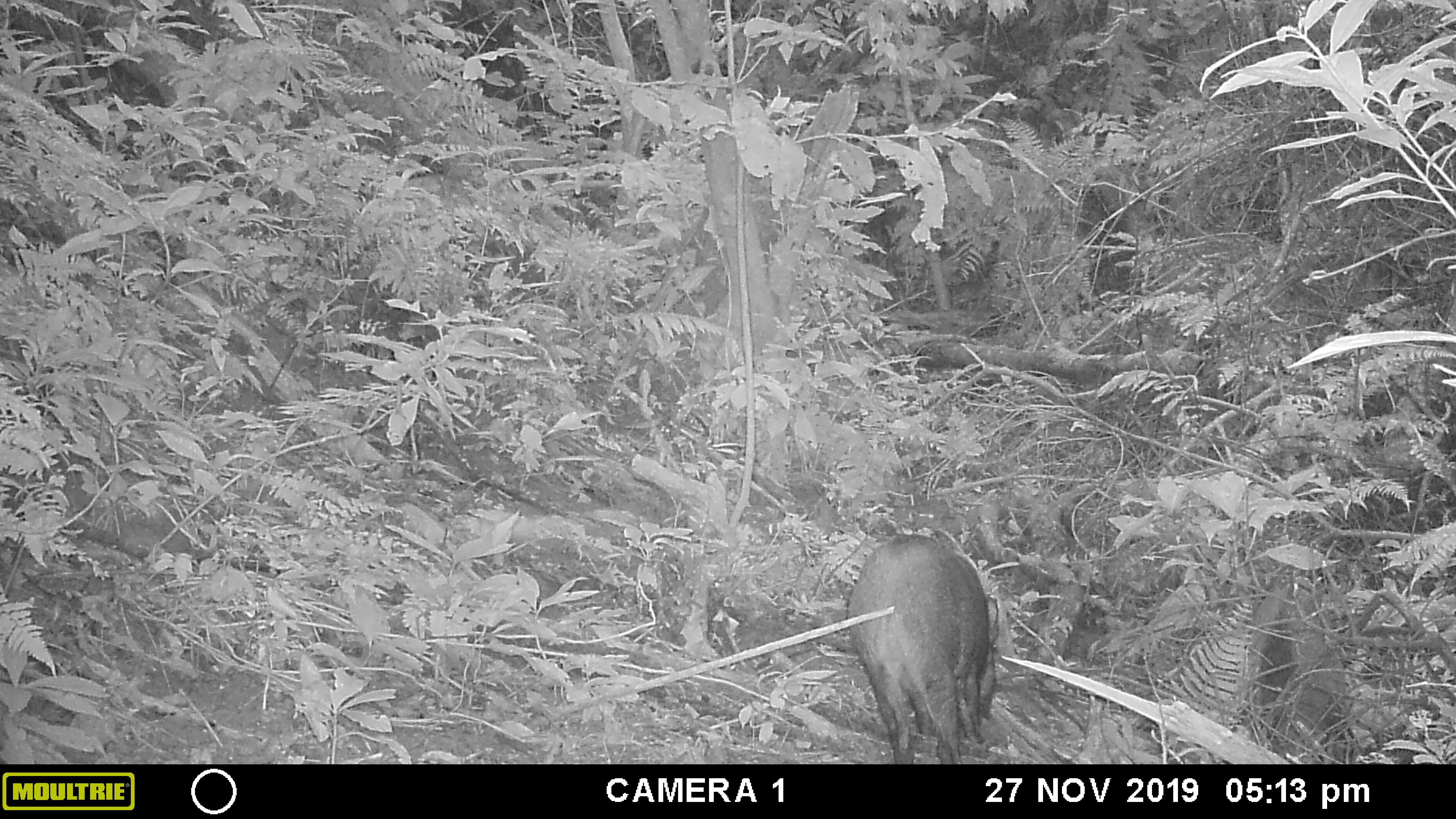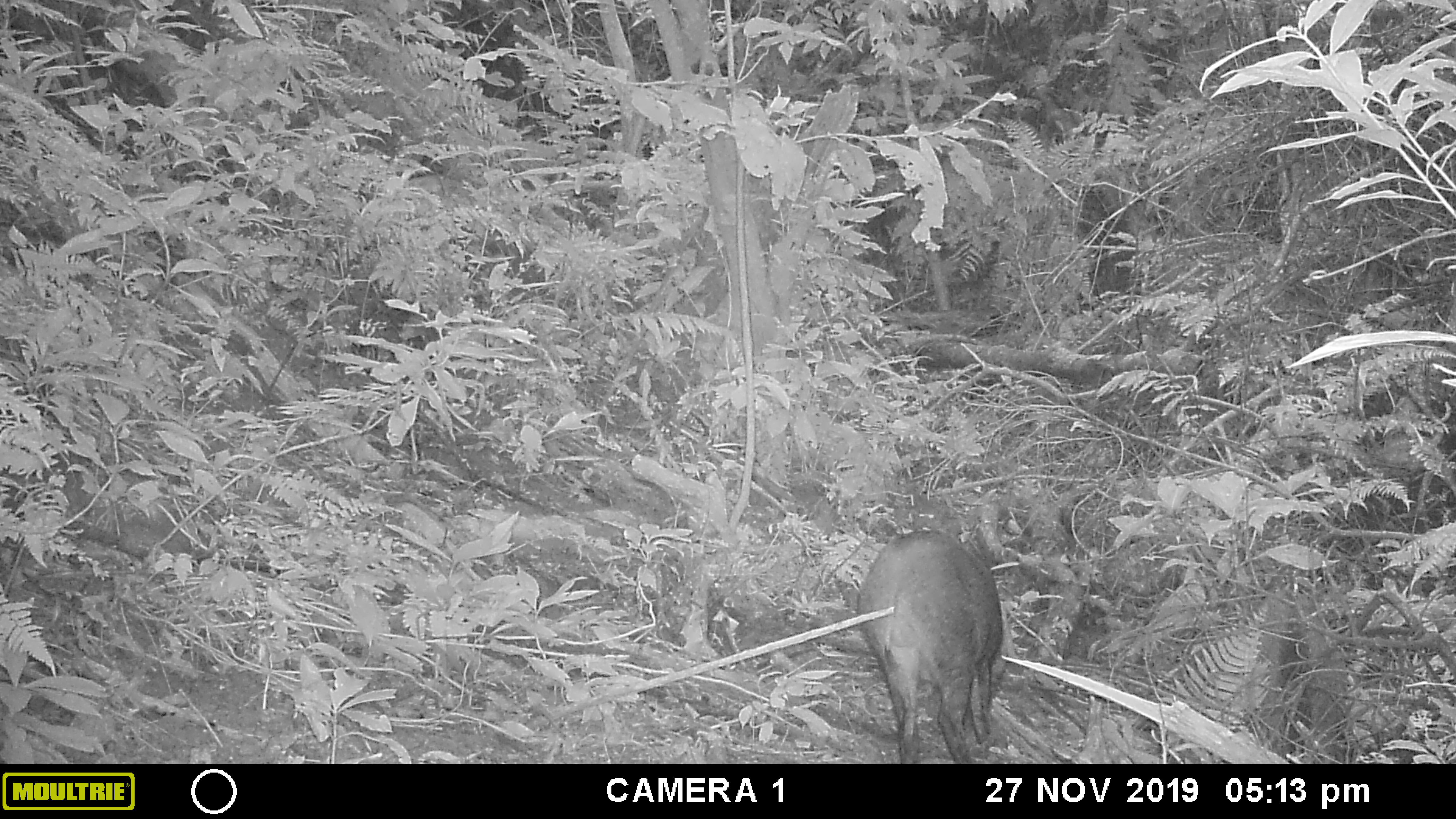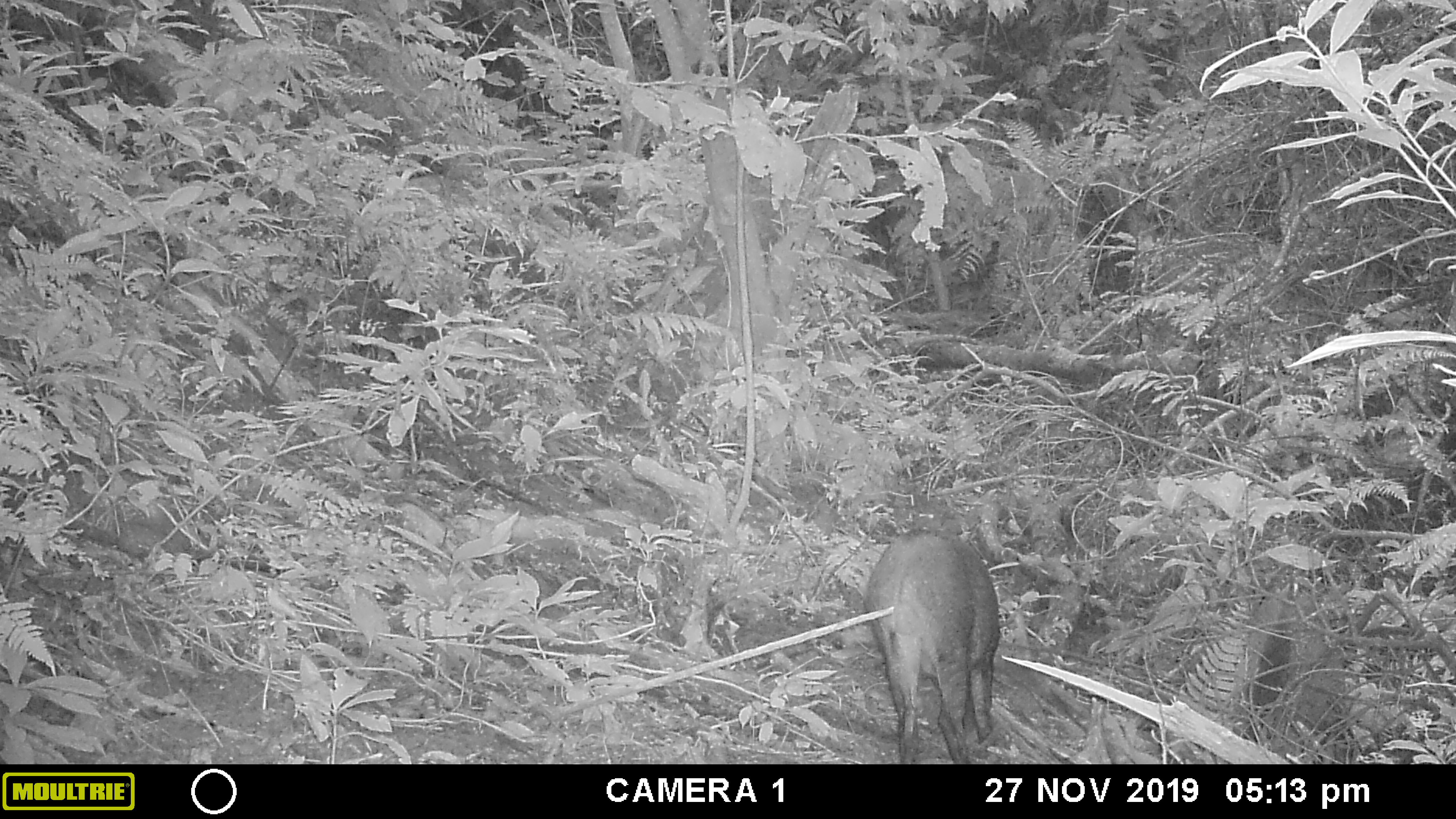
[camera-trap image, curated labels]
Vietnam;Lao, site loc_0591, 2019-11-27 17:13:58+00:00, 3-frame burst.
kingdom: Animalia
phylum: Chordata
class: Mammalia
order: Artiodactyla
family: Suidae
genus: Sus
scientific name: Sus scrofa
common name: eurasian wild pig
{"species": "eurasian wild pig (Sus scrofa)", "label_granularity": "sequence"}